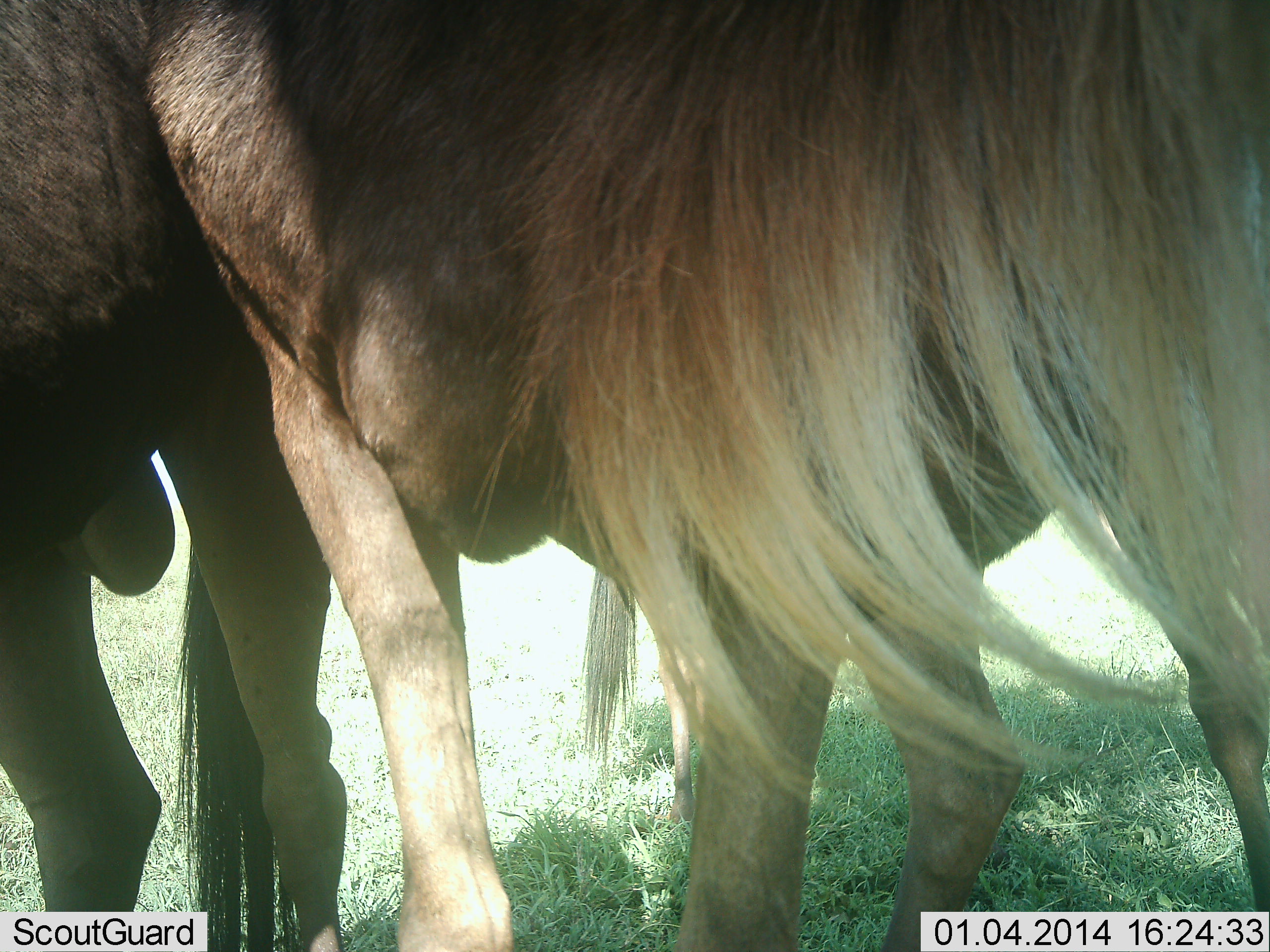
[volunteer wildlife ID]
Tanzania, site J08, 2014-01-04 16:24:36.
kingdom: Animalia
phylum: Chordata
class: Mammalia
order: Artiodactyla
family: Bovidae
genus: Connochaetes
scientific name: Connochaetes taurinus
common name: blue wildebeest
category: wildebeest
Wildebeest (blue wildebeest) (Connochaetes taurinus), count 2. Behavior (volunteer vote fractions): standing 90%, resting 0%, moving 0%, interacting 10%. Young present (vote fraction): 10%. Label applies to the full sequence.